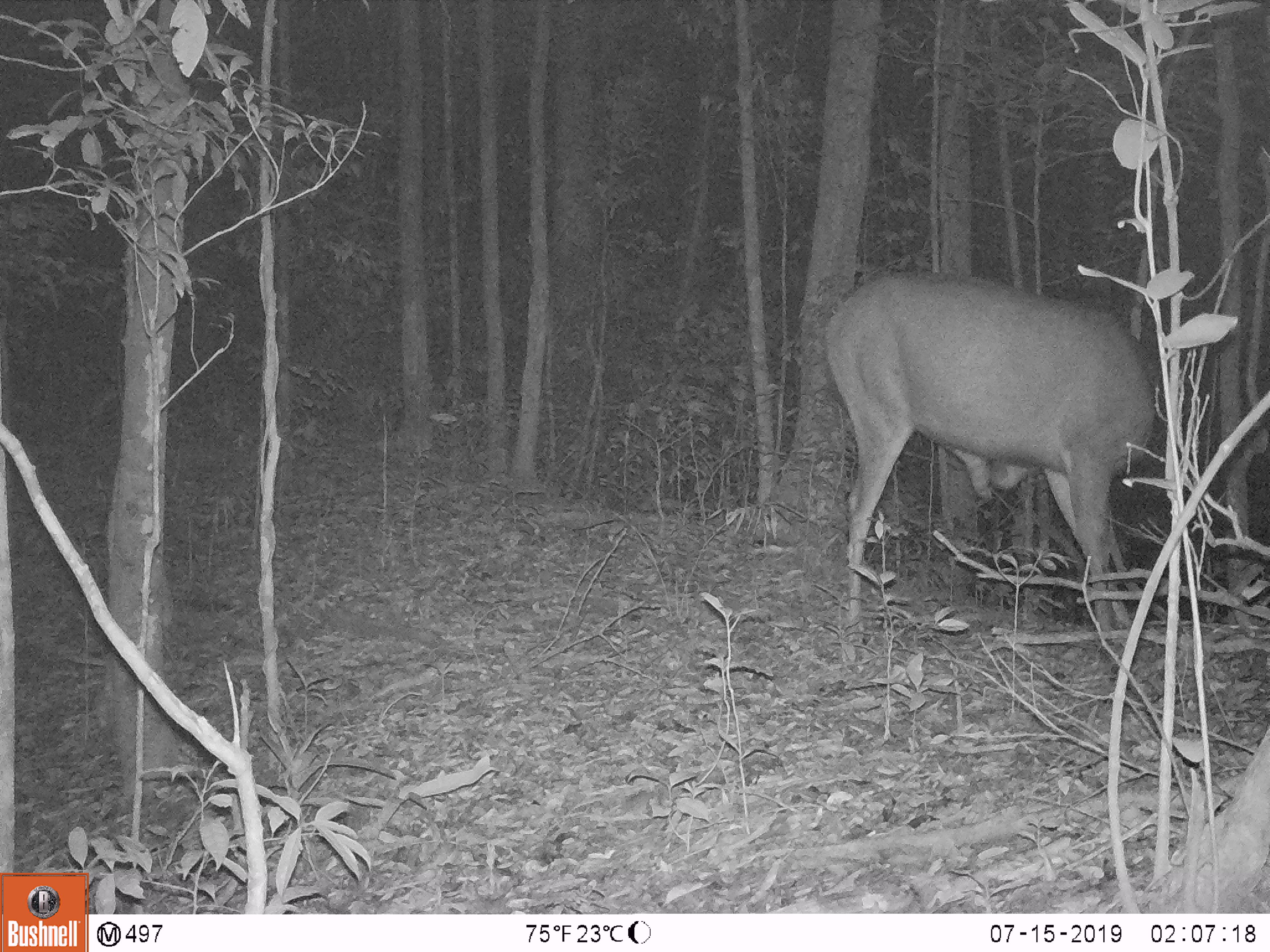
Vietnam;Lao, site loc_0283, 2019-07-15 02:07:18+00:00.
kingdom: Animalia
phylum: Chordata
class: Mammalia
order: Artiodactyla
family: Cervidae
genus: Rusa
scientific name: Rusa unicolor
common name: sambar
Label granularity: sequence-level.